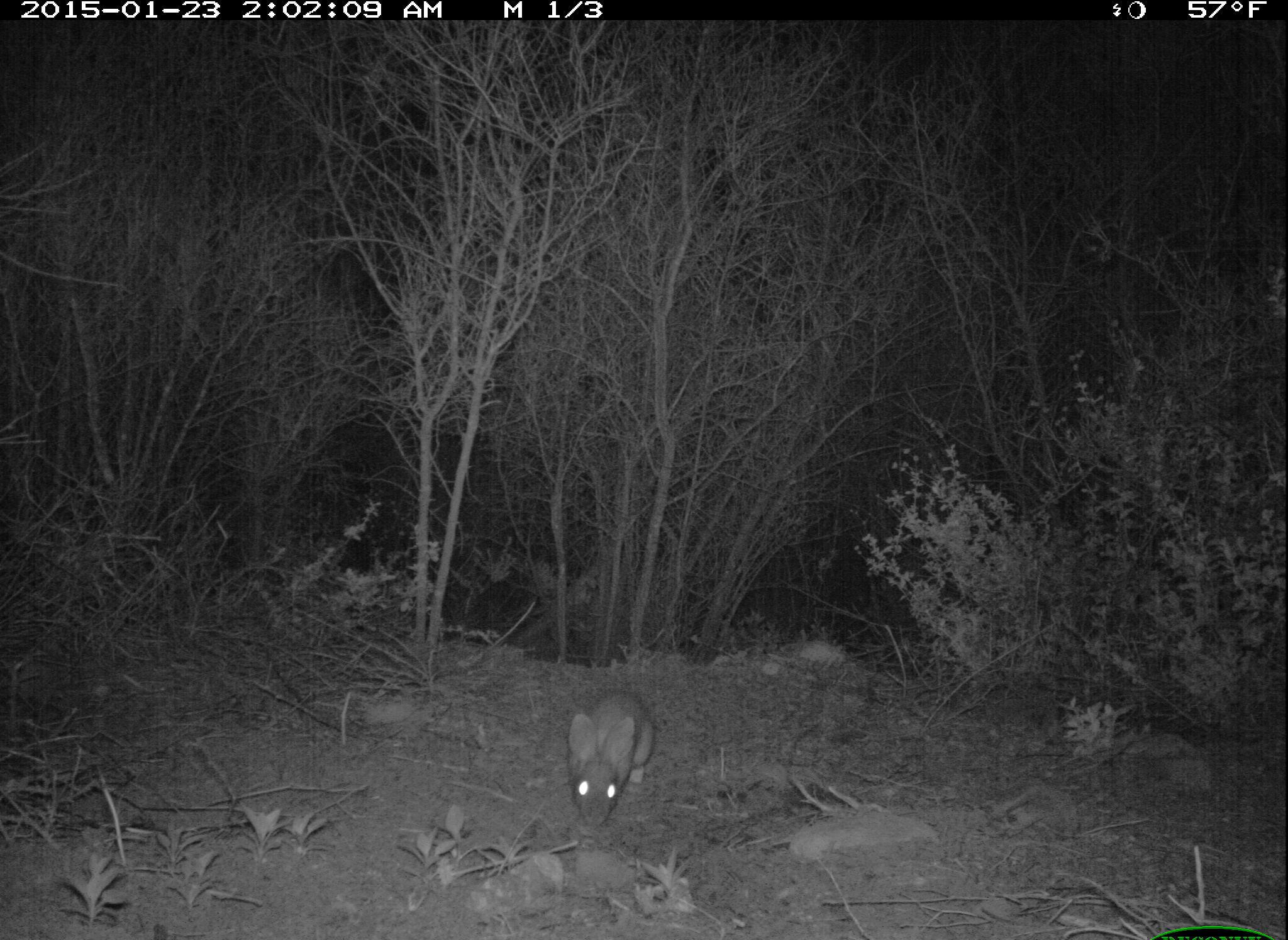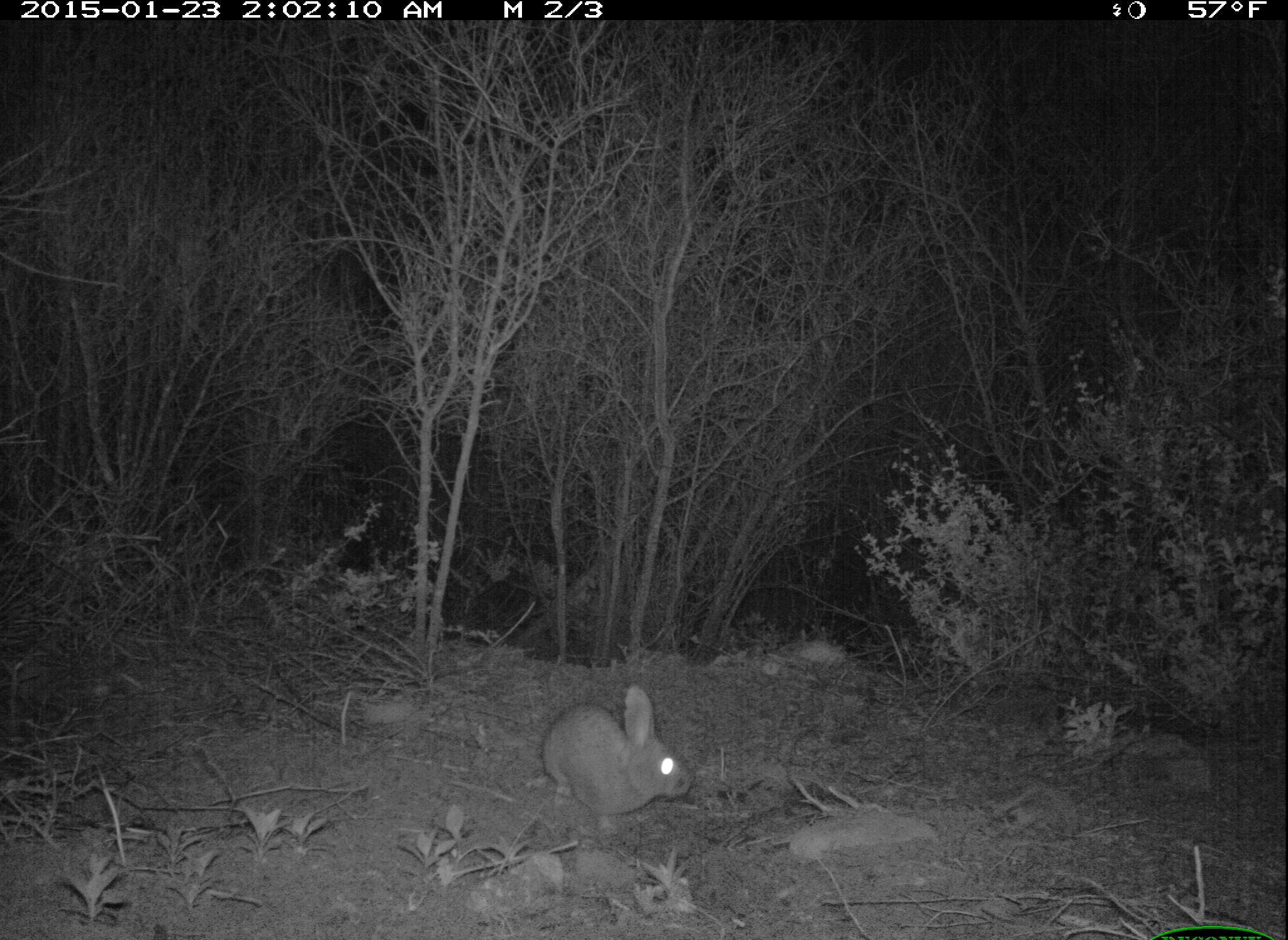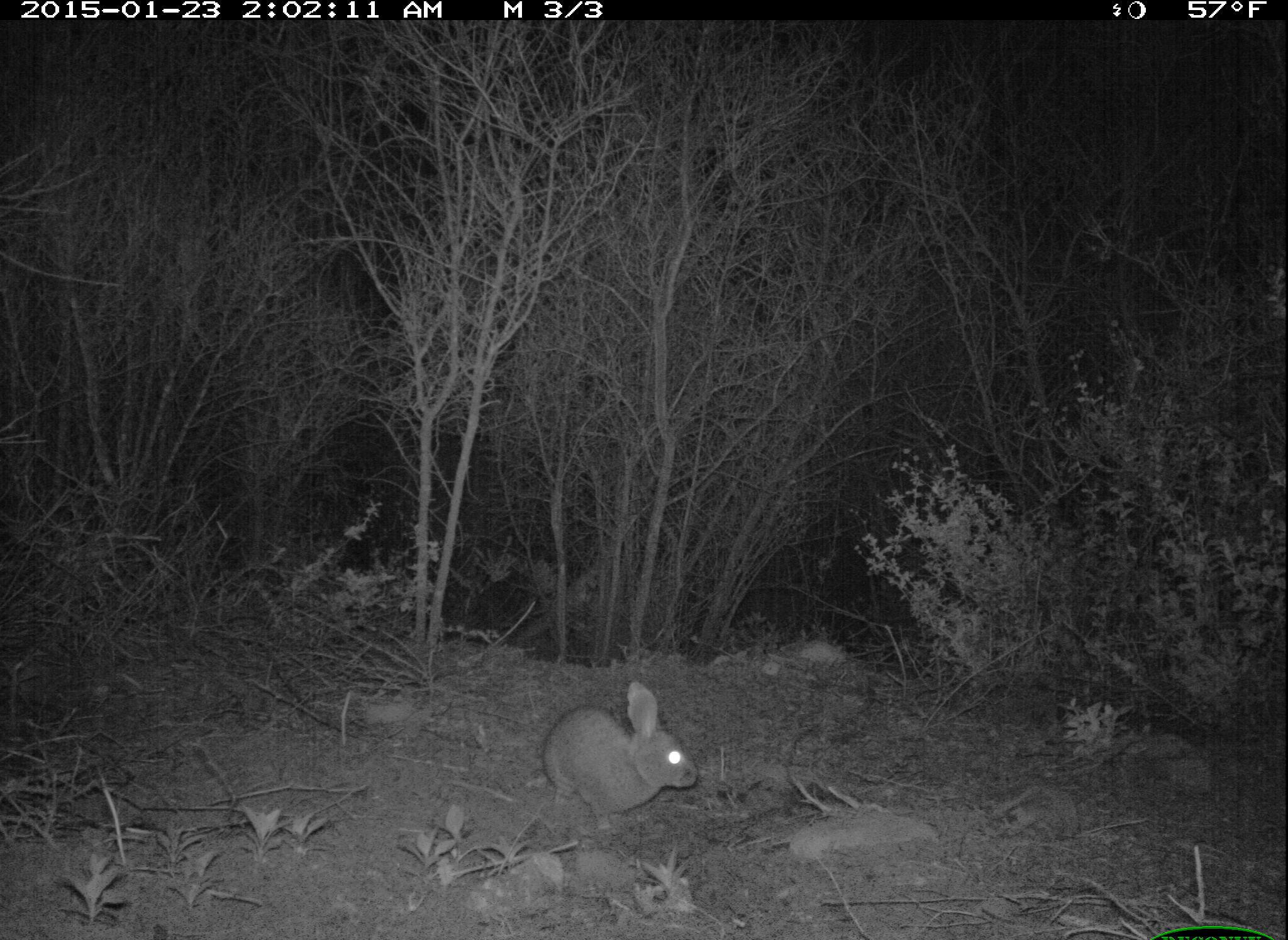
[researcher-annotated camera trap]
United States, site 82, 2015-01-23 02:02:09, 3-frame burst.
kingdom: Animalia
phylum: Chordata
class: Mammalia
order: Lagomorpha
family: Leporidae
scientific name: Leporidae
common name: rabbits and hares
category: rabbit